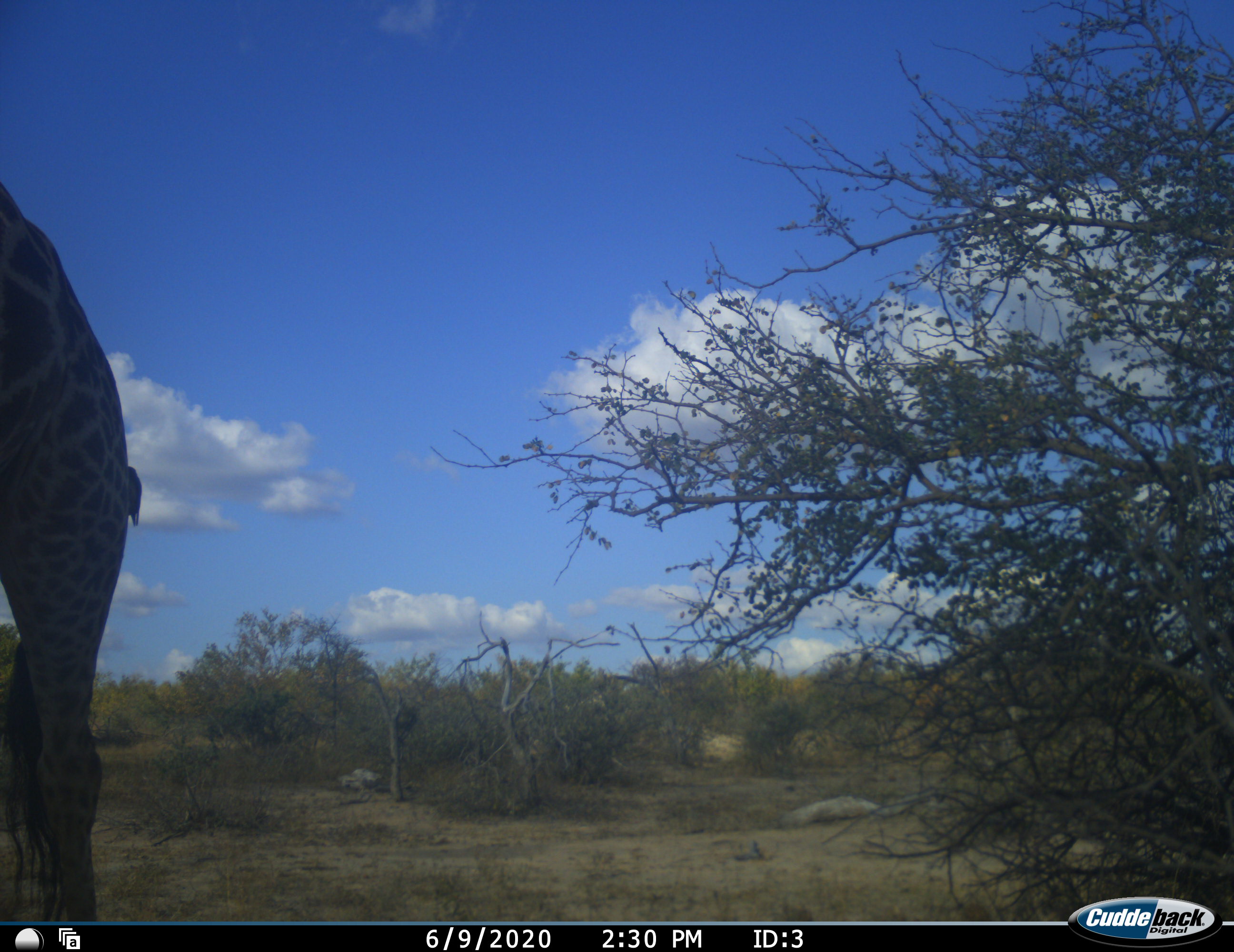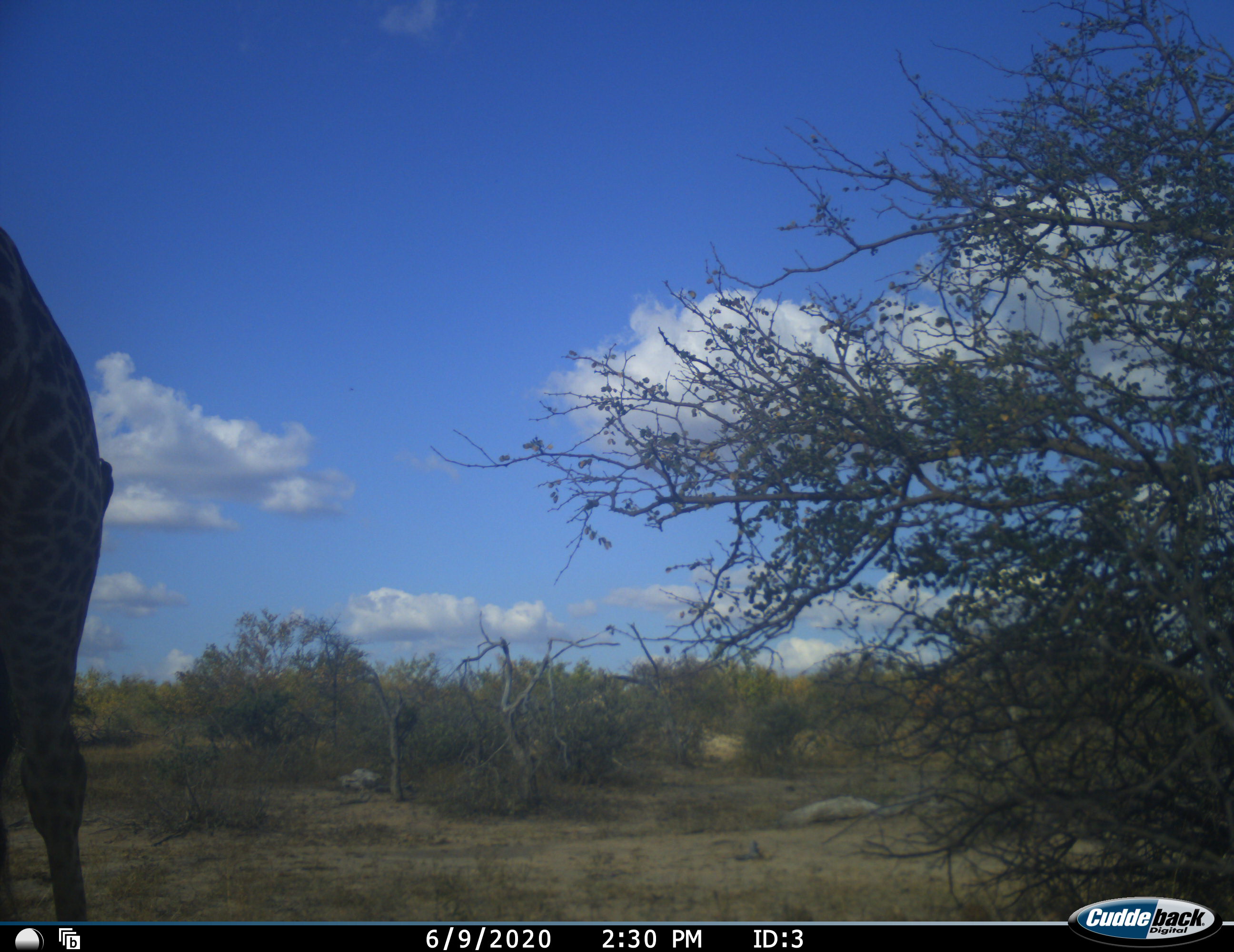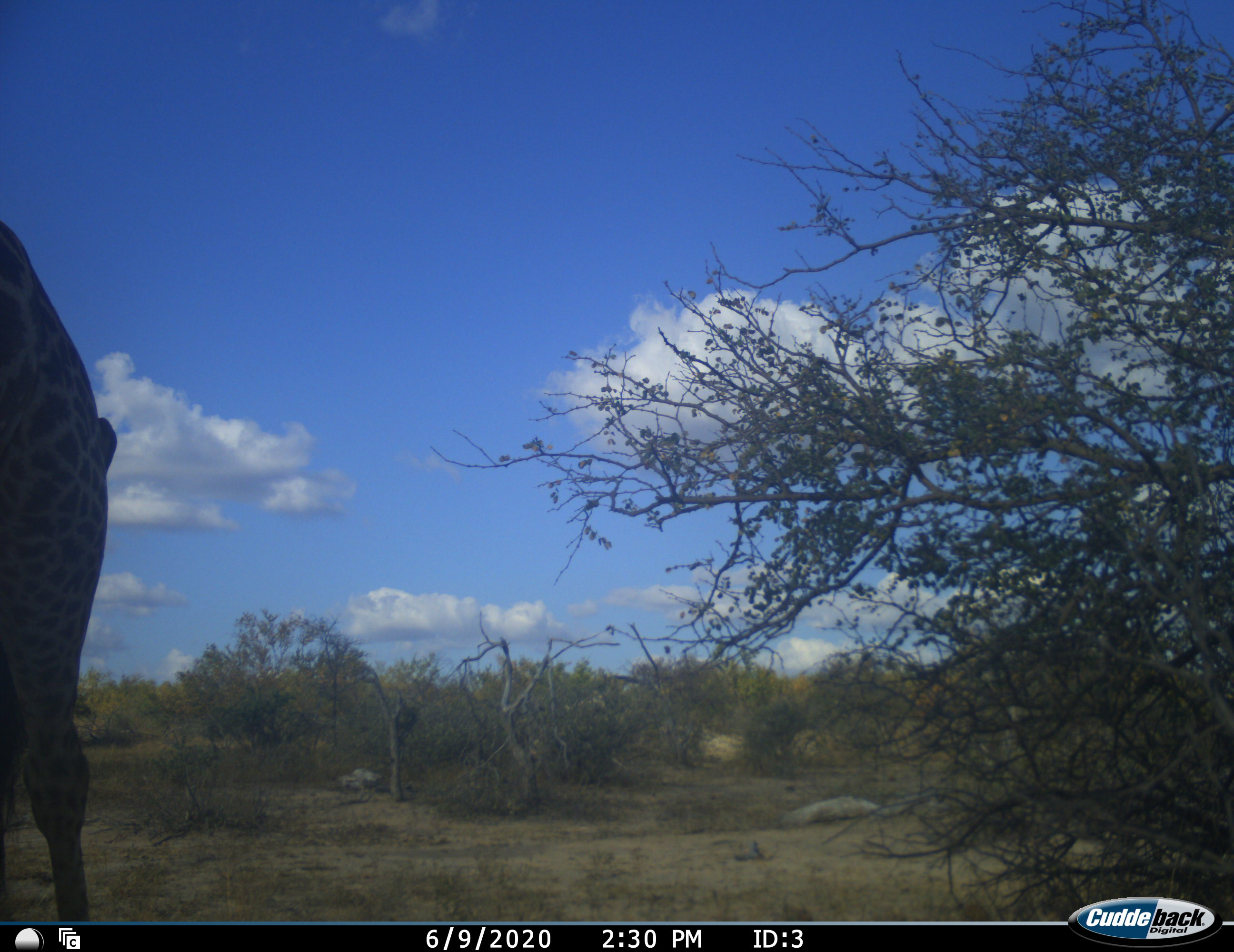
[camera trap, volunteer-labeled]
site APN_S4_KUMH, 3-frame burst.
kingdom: Animalia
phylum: Chordata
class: Mammalia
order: Artiodactyla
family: Giraffidae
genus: Giraffa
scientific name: Giraffa camelopardalis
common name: giraffe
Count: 1.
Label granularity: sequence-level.